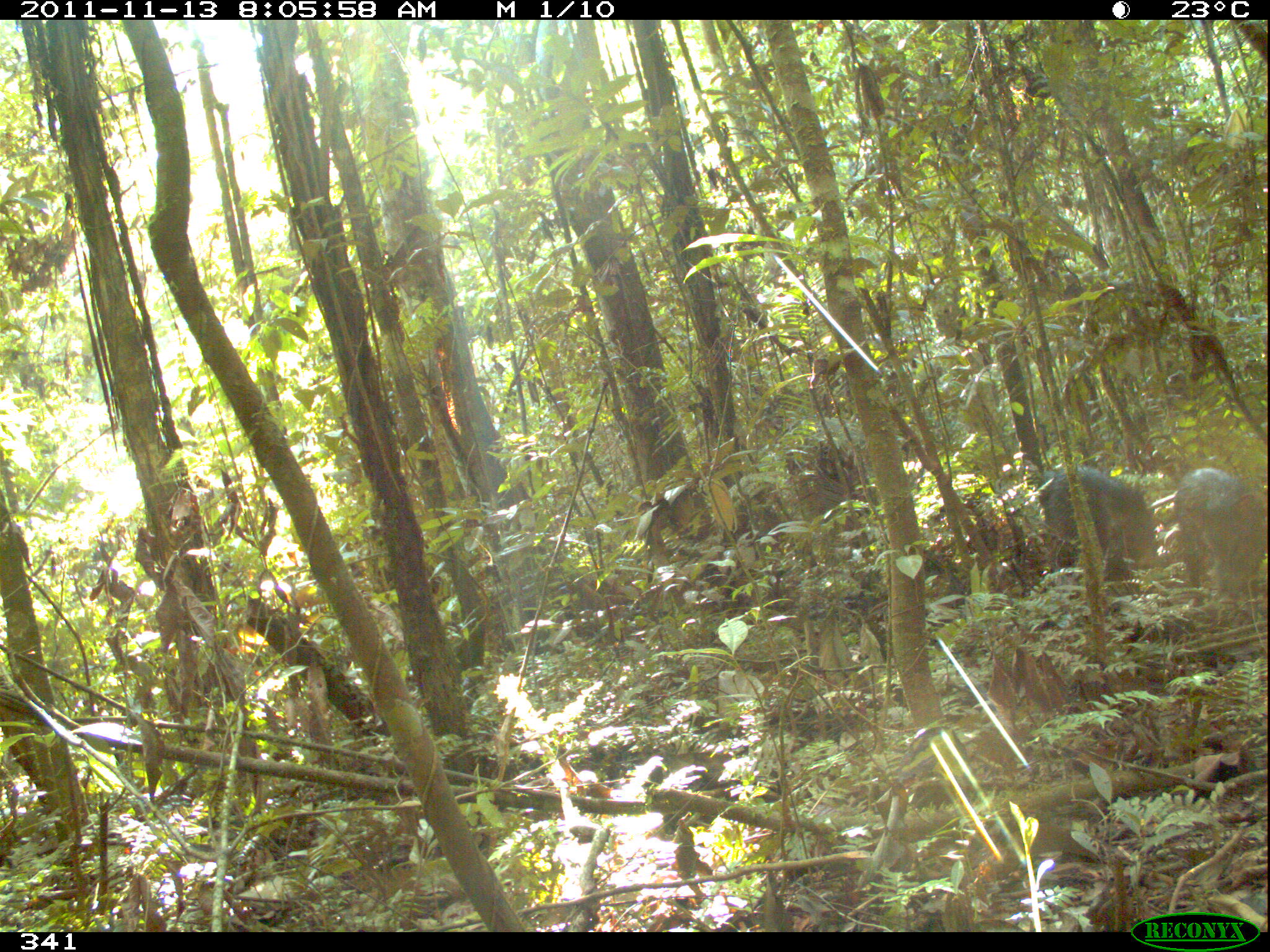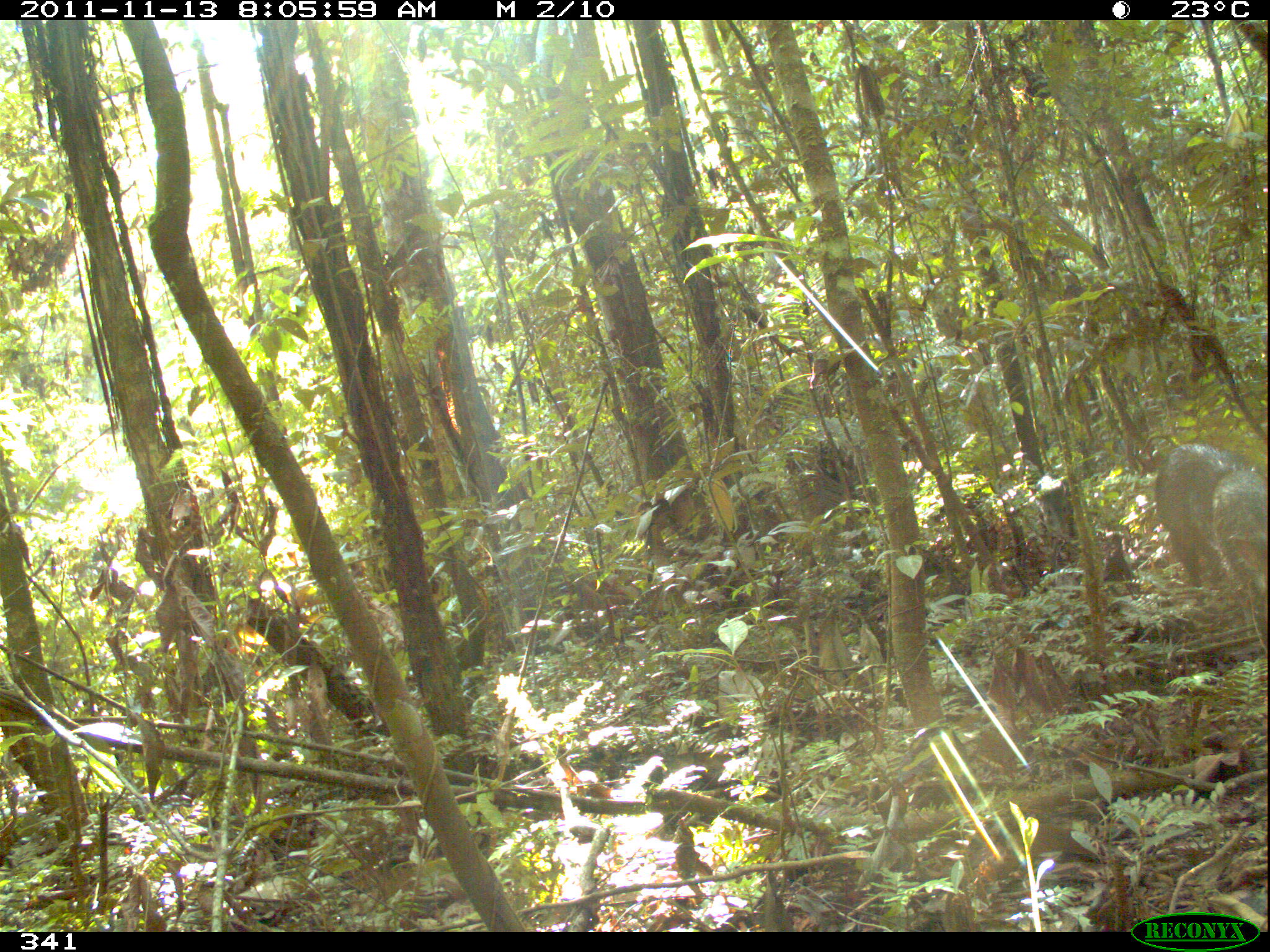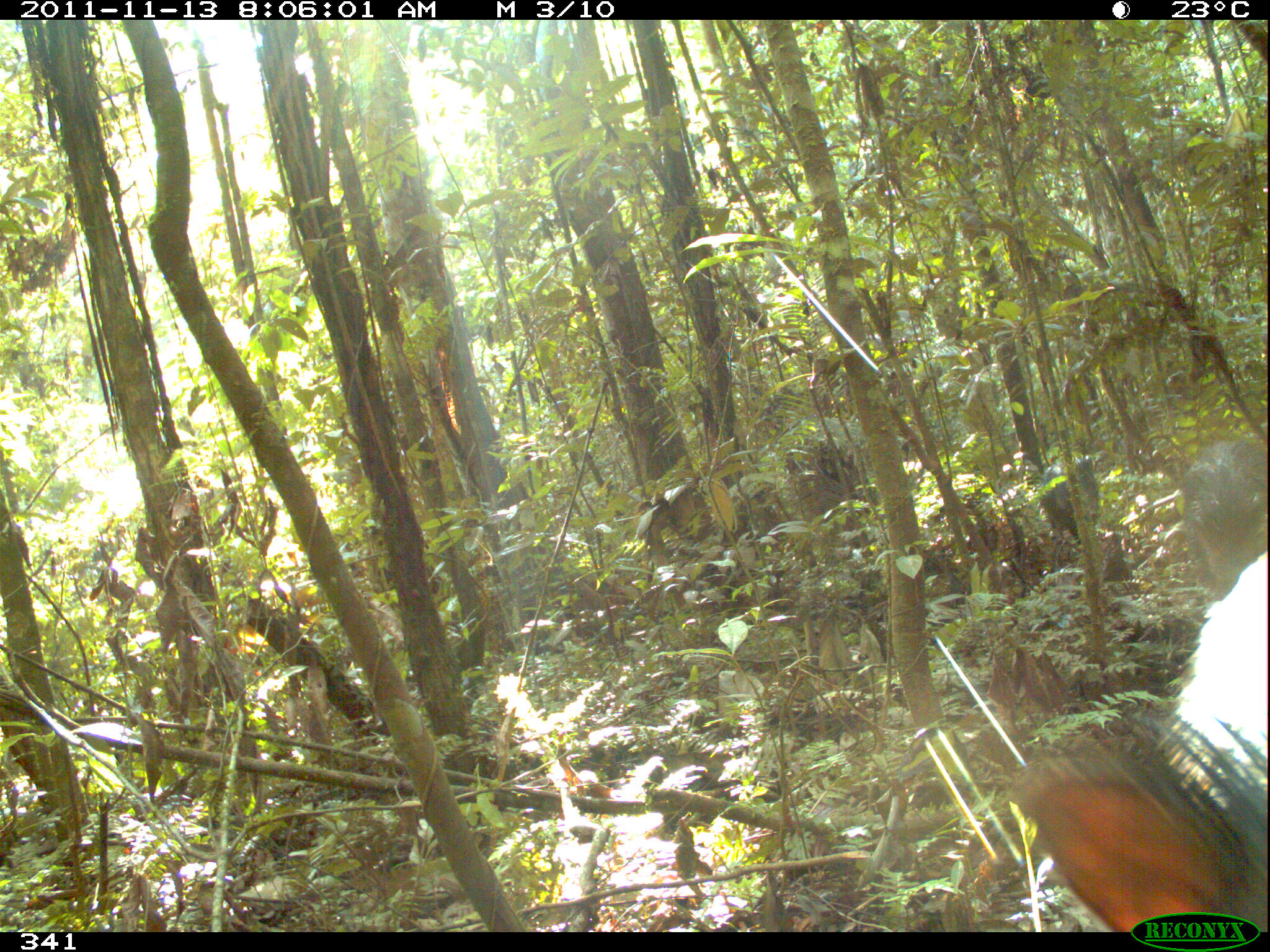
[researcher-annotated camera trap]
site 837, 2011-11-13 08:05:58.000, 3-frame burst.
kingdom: Animalia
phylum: Chordata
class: Mammalia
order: Artiodactyla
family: Tayassuidae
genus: Pecari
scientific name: Pecari tajacu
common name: collared peccary